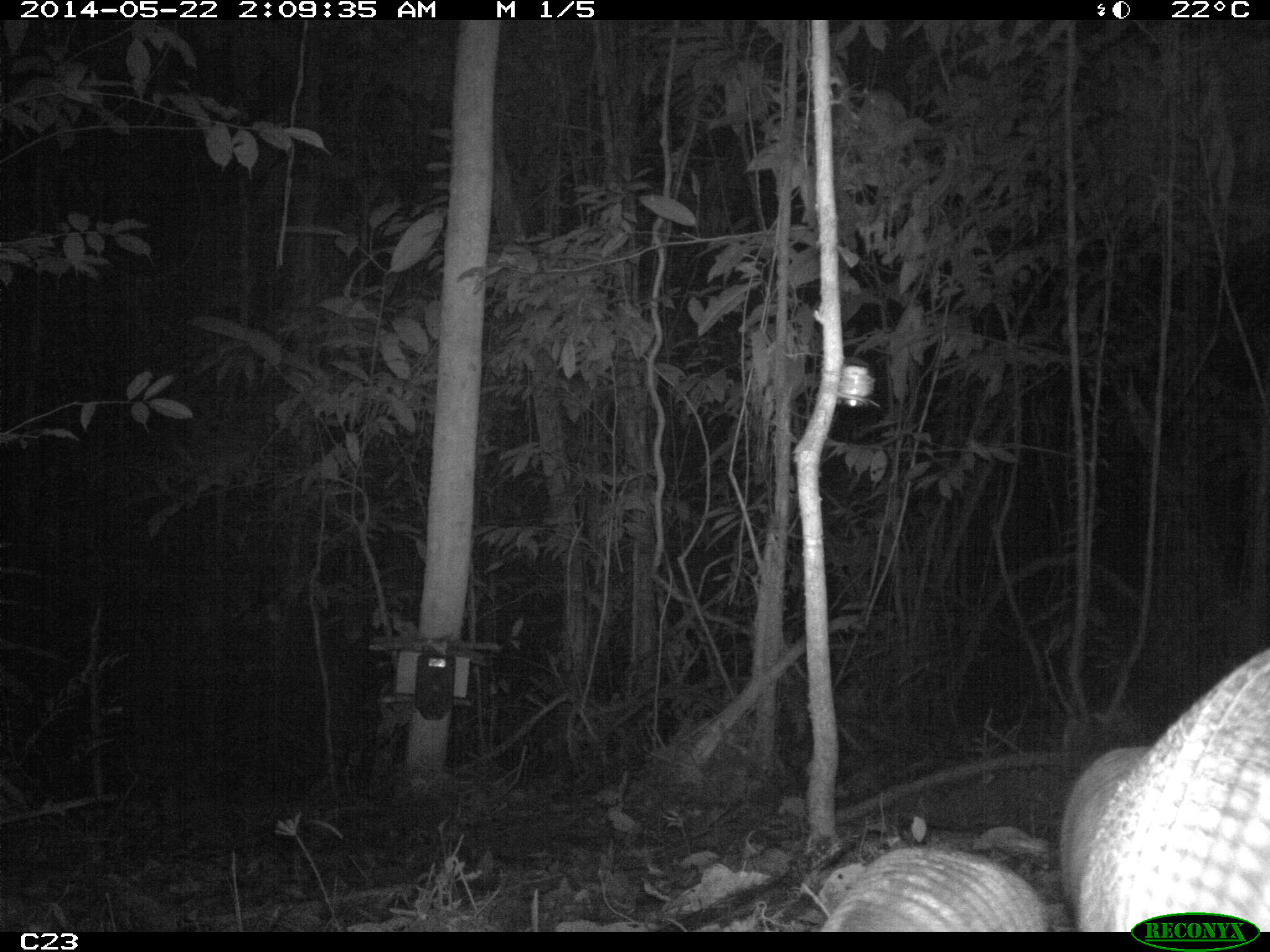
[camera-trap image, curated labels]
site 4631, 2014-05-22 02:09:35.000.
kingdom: Animalia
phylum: Chordata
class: Mammalia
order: Cingulata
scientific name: Cingulata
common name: armadillo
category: unknown armadillo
Unknown armadillo (armadillo) (Cingulata), count 2, age adult.